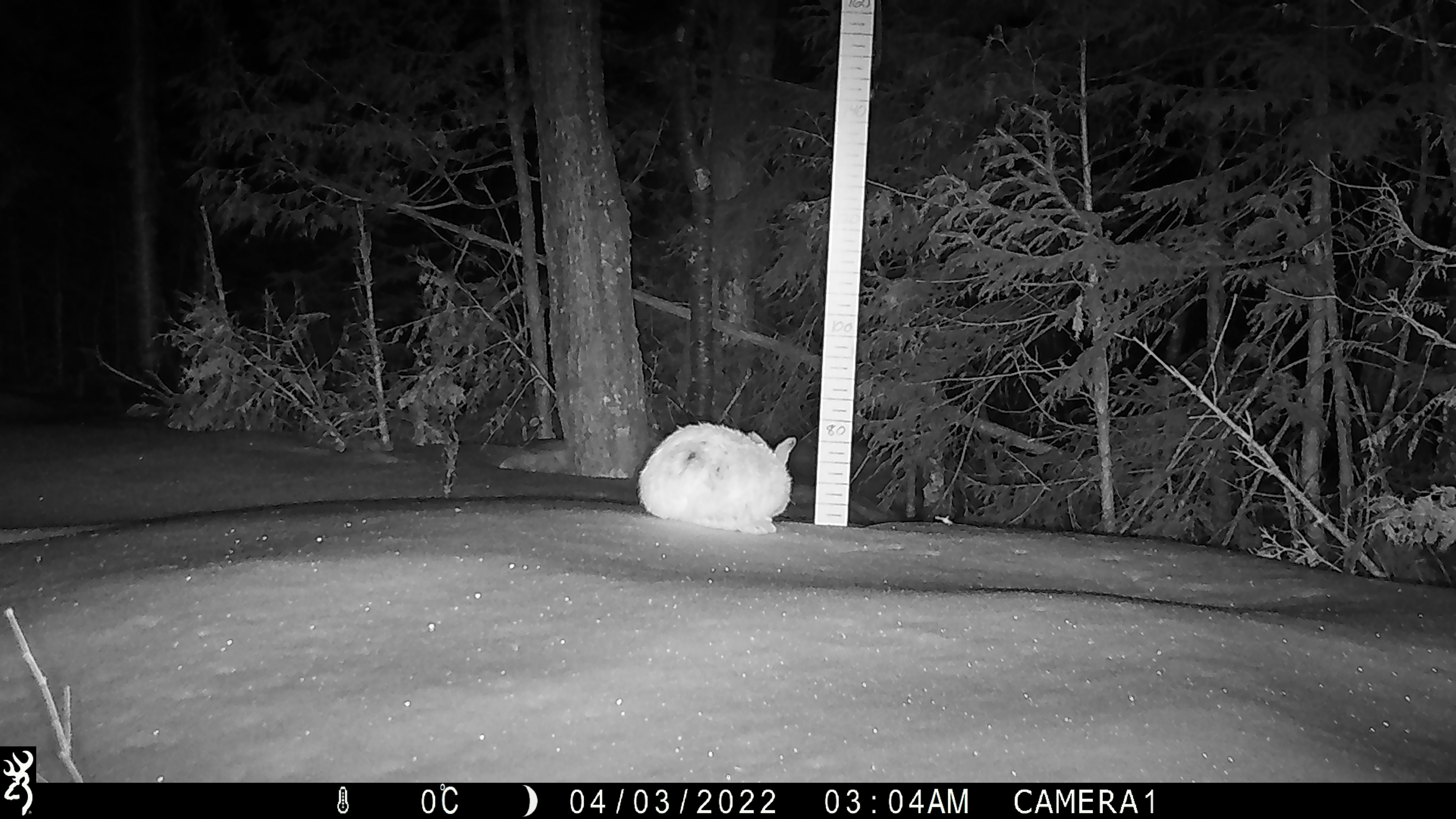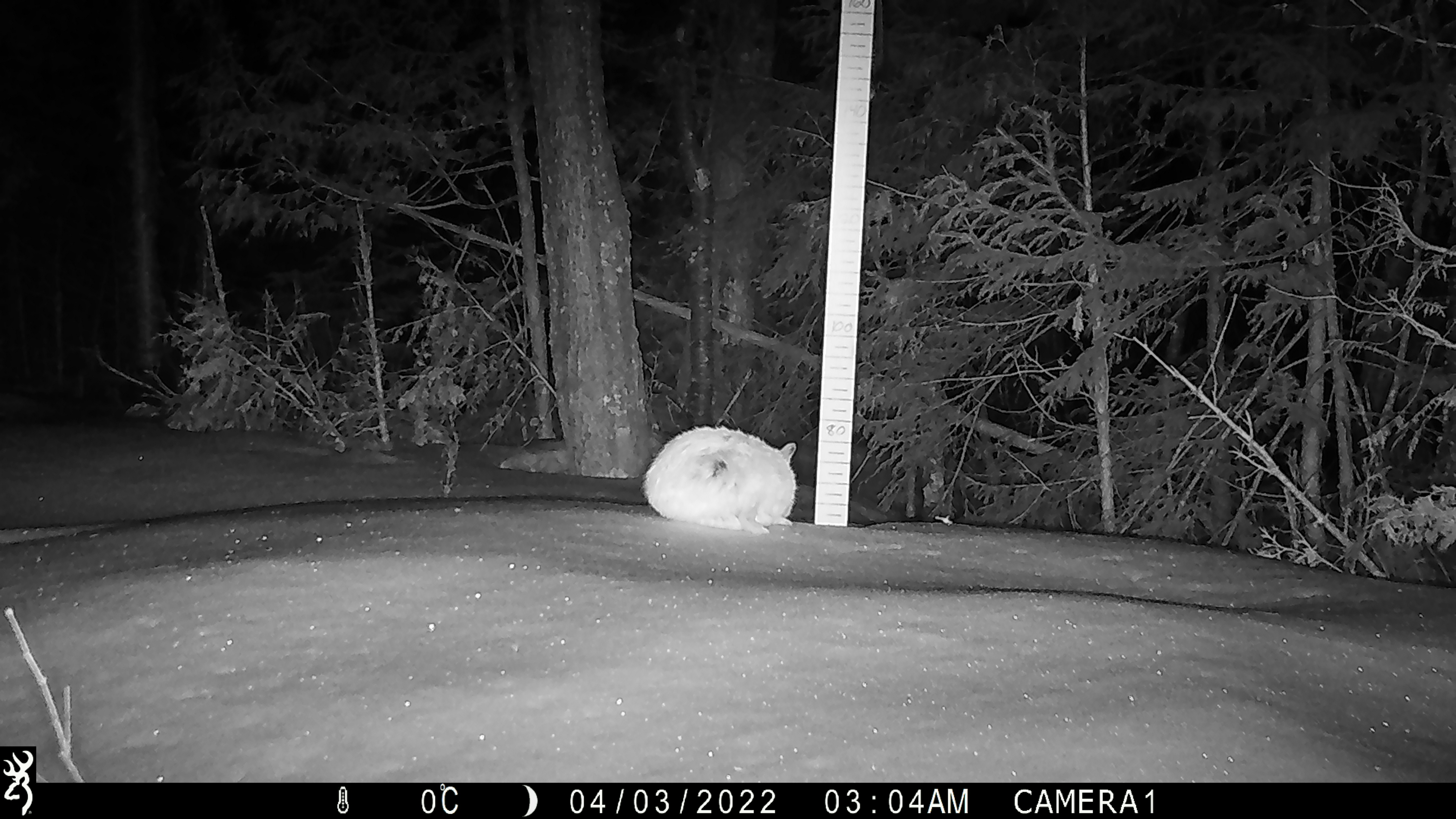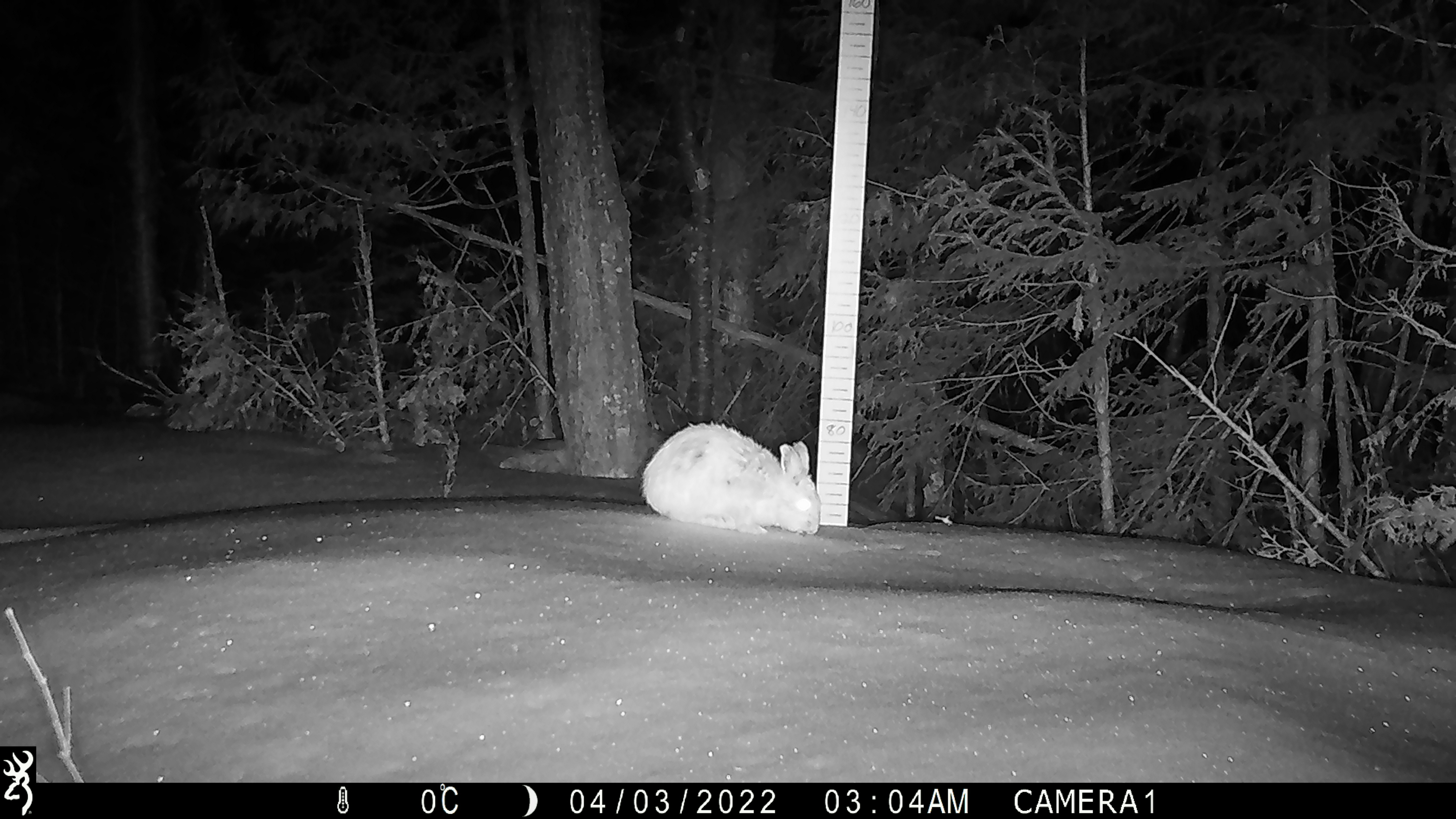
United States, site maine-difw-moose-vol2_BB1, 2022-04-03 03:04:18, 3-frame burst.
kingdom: Animalia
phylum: Chordata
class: Mammalia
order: Lagomorpha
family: Leporidae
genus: Lepus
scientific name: Lepus americanus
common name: snowshoe hare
Snowshoe hare (Lepus americanus).